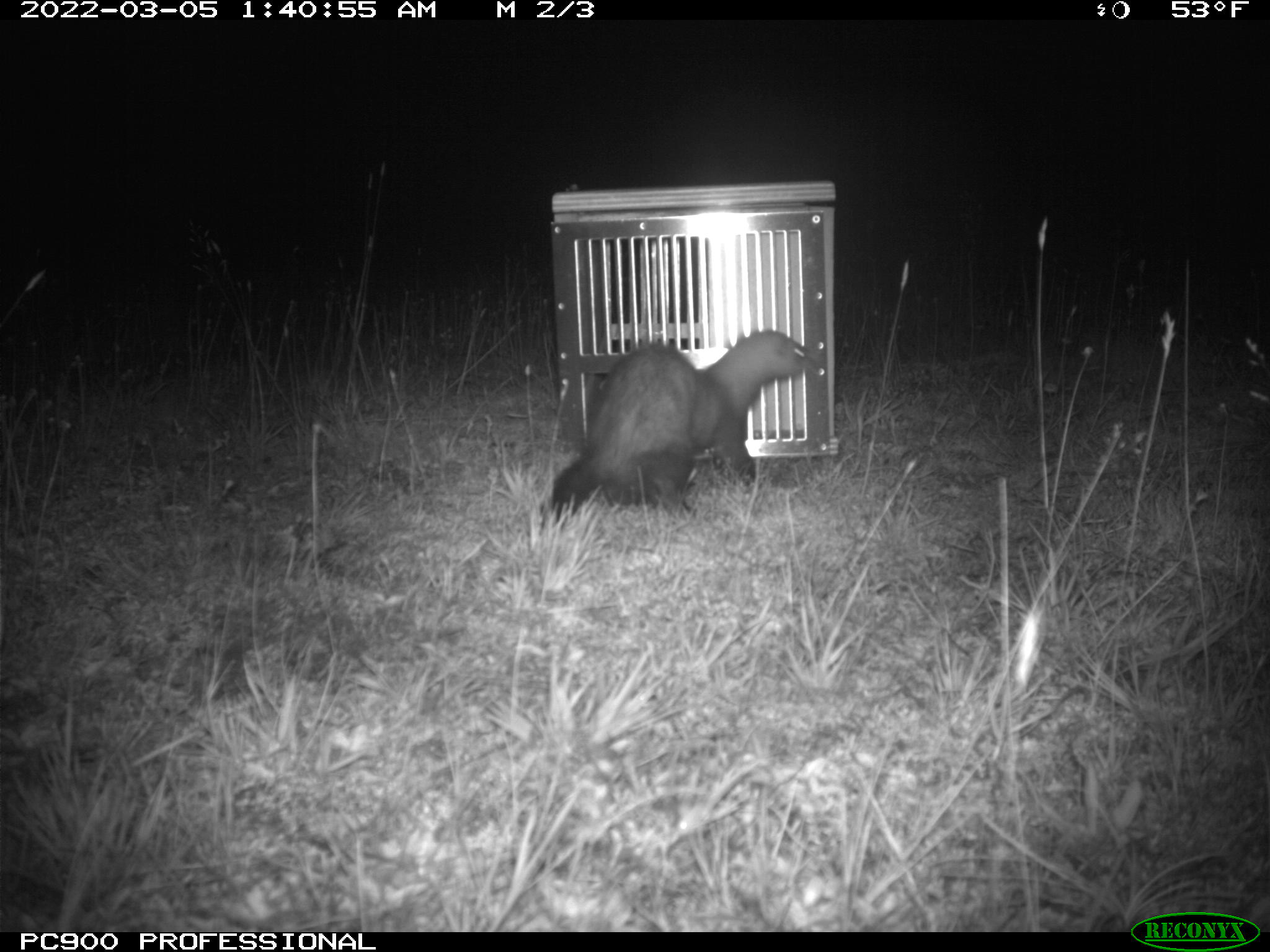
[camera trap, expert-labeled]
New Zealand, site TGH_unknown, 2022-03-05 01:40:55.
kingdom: Animalia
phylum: Chordata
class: Mammalia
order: Carnivora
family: Mustelidae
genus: Mustela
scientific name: Mustela furo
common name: ferret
Ferret (Mustela furo).